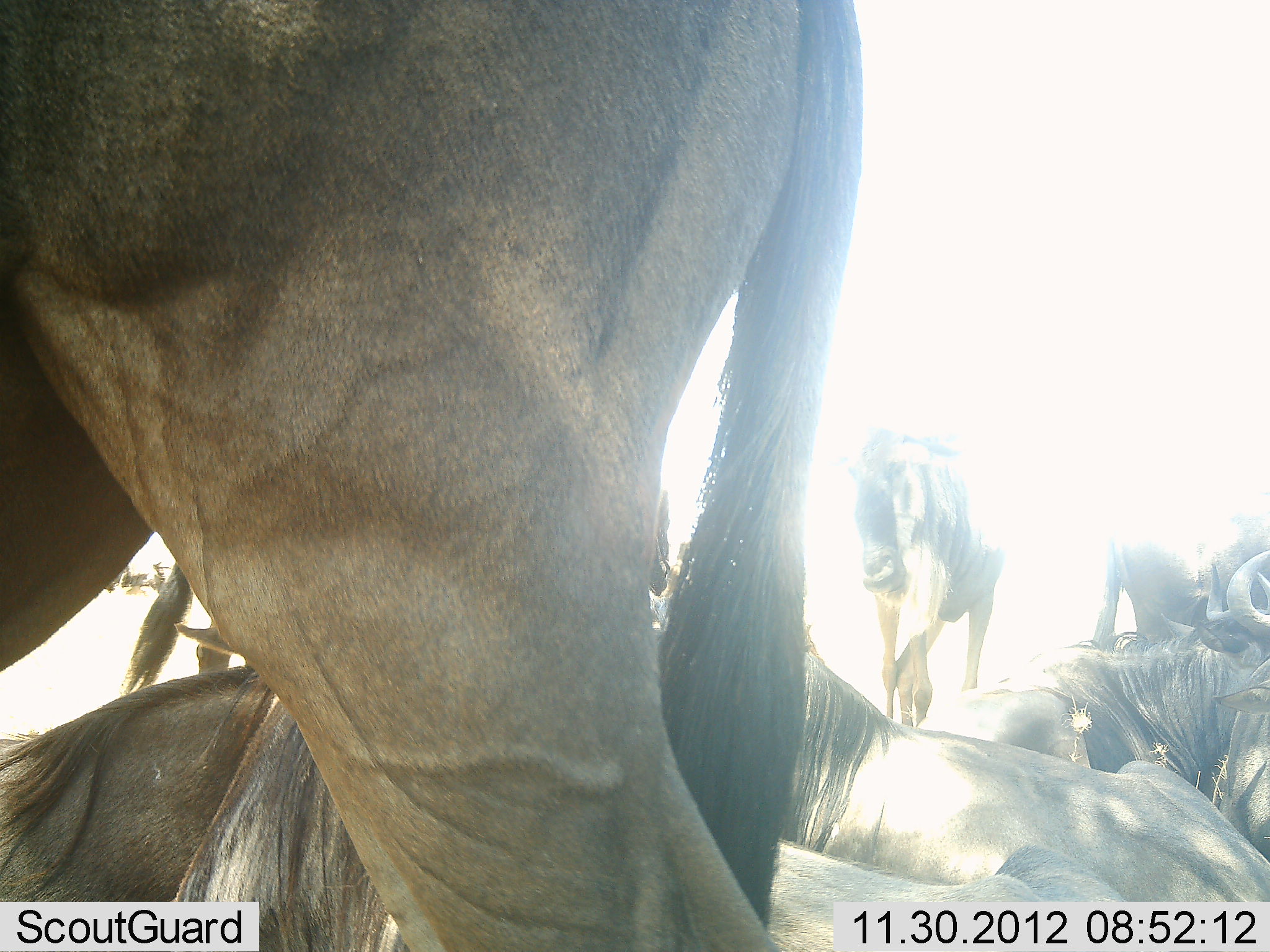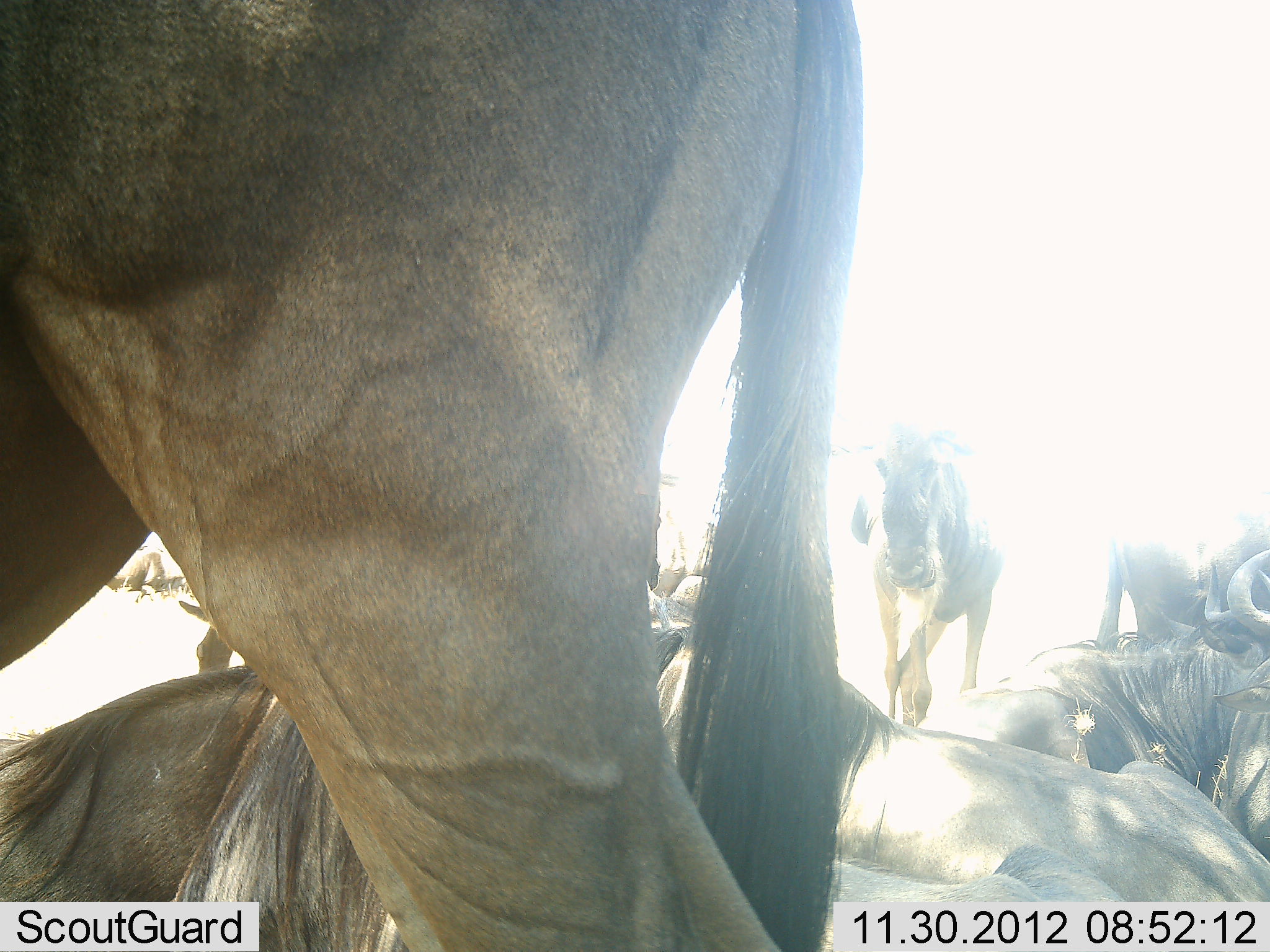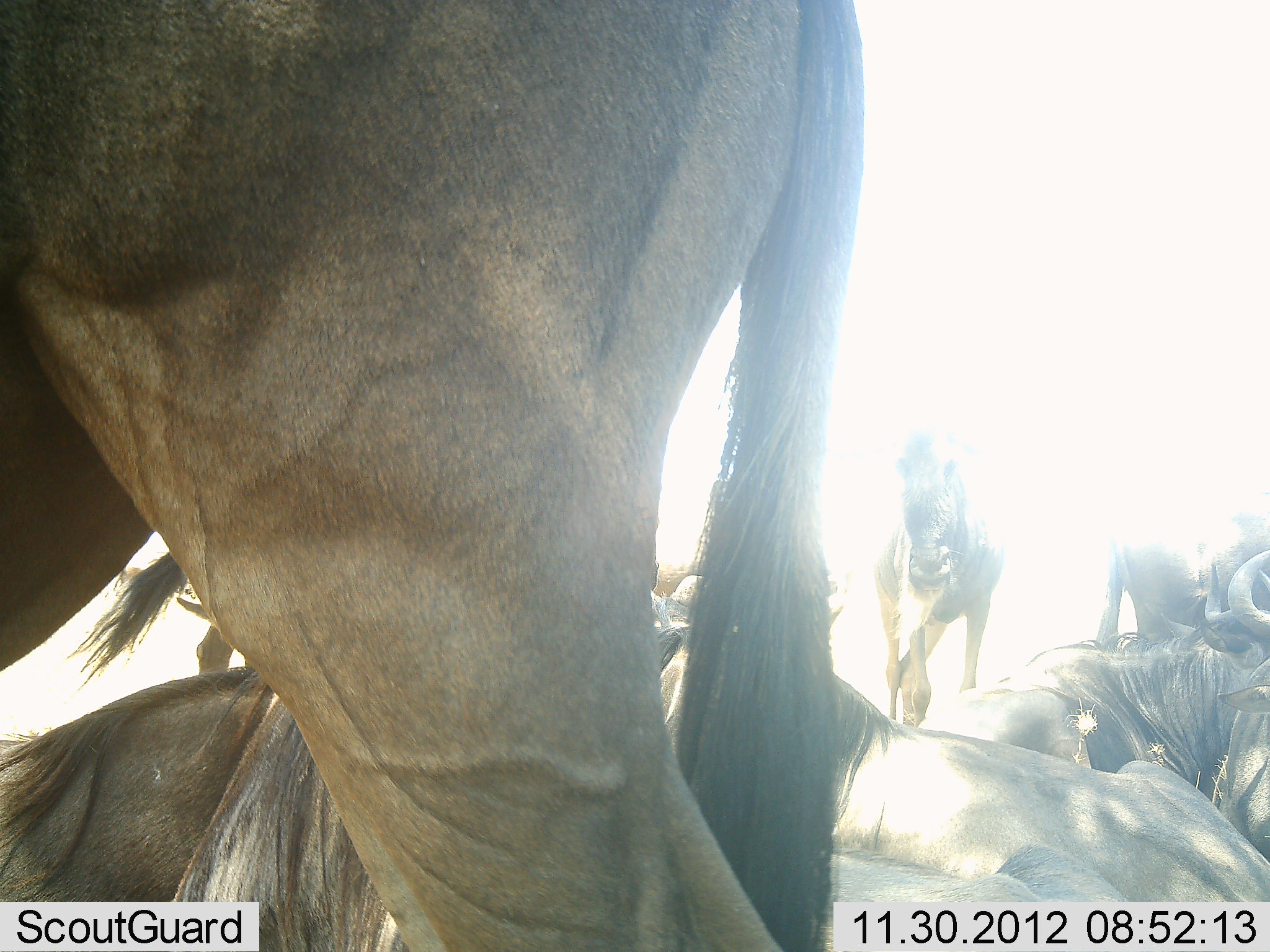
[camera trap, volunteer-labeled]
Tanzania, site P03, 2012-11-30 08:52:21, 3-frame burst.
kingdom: Animalia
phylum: Chordata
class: Mammalia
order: Artiodactyla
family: Bovidae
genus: Connochaetes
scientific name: Connochaetes taurinus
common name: blue wildebeest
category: wildebeest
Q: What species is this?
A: Wildebeest (blue wildebeest) (Connochaetes taurinus).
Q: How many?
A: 8.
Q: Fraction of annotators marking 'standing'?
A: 70%.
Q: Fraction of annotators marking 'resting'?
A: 100%.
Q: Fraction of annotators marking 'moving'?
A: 0%.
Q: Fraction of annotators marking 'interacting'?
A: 0%.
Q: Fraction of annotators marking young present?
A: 0%.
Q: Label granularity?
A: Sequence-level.